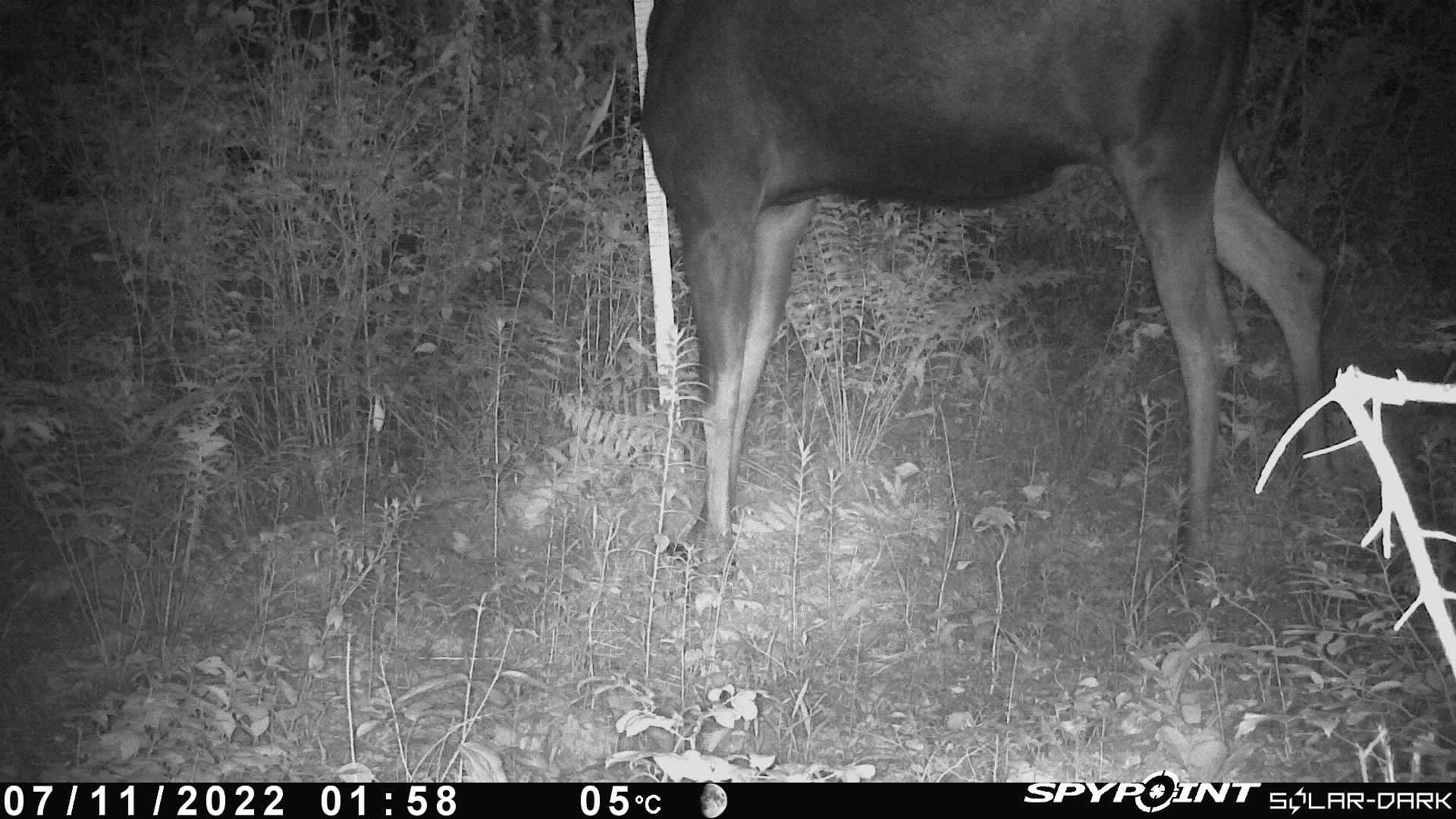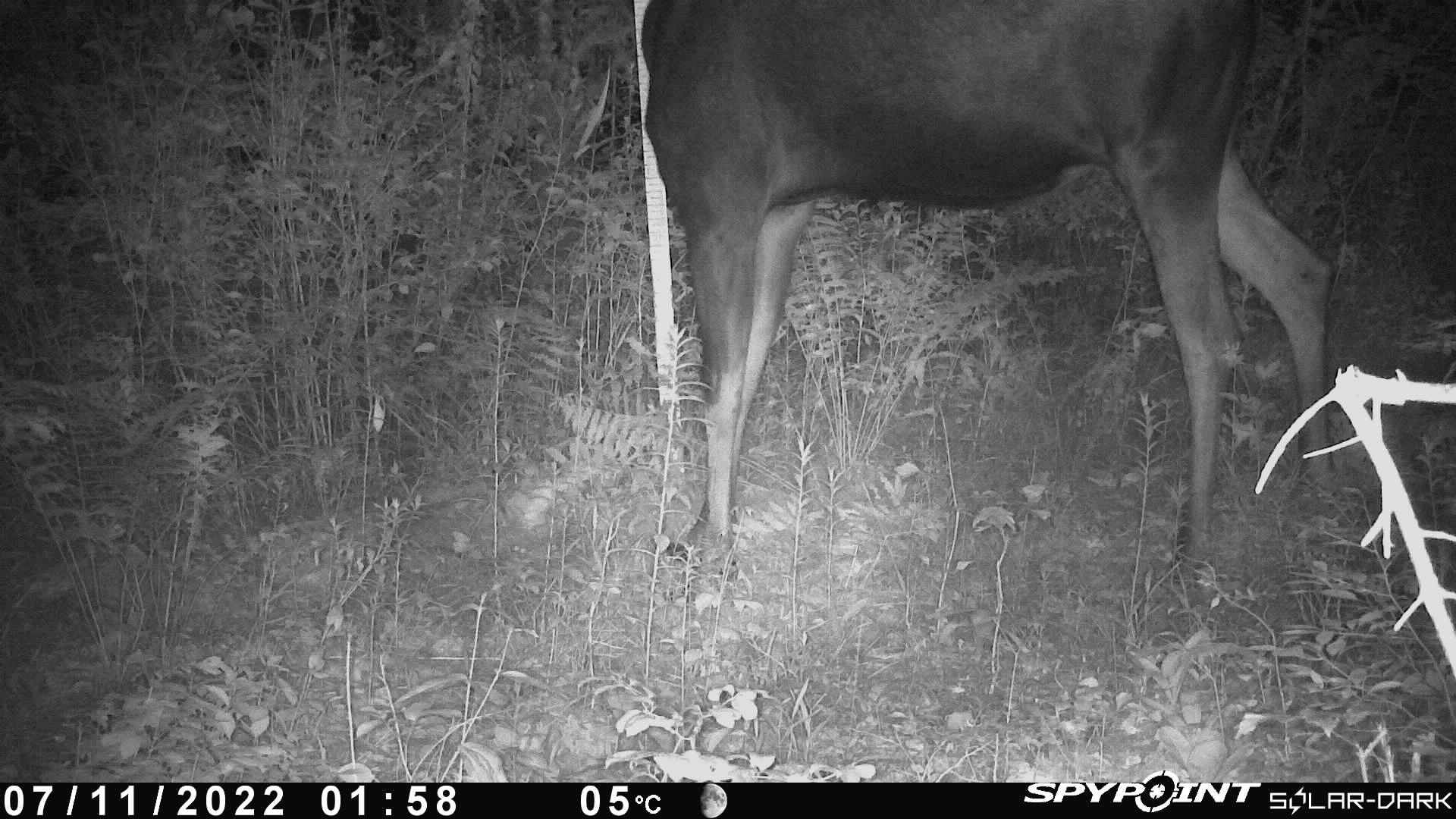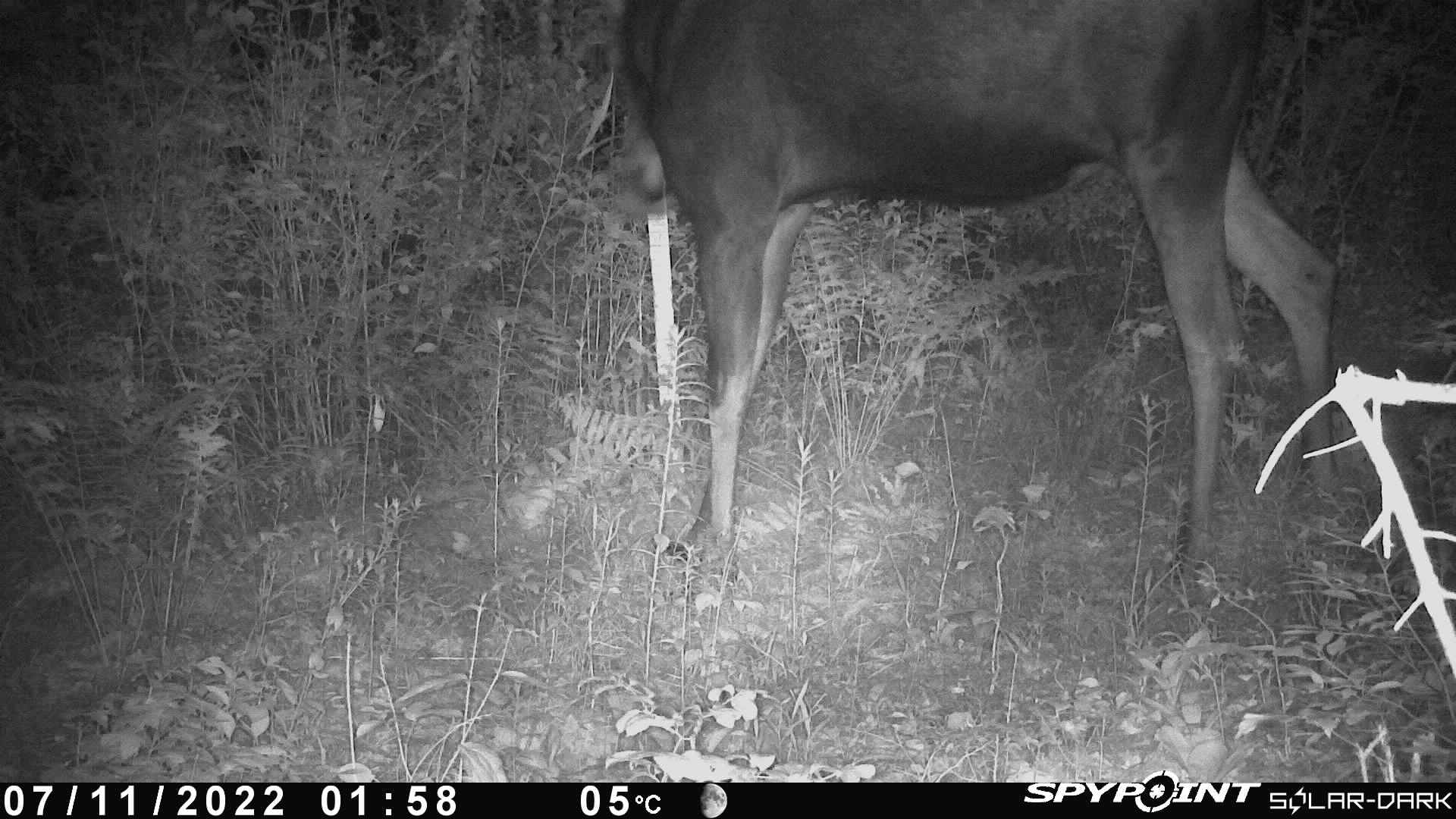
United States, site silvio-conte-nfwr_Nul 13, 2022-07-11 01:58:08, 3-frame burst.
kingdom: Animalia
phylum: Chordata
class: Mammalia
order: Artiodactyla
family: Cervidae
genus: Alces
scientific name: Alces alces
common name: moose